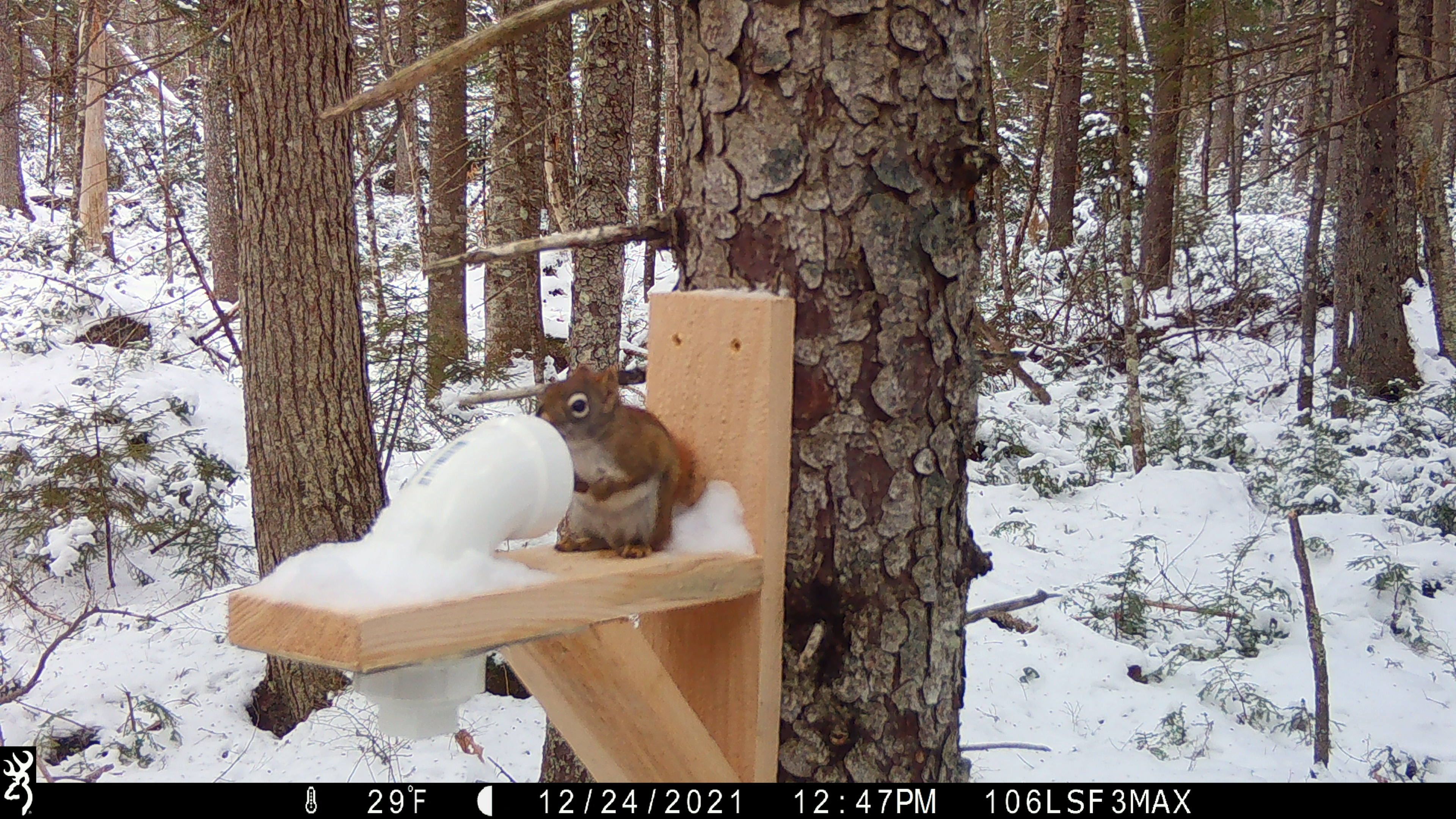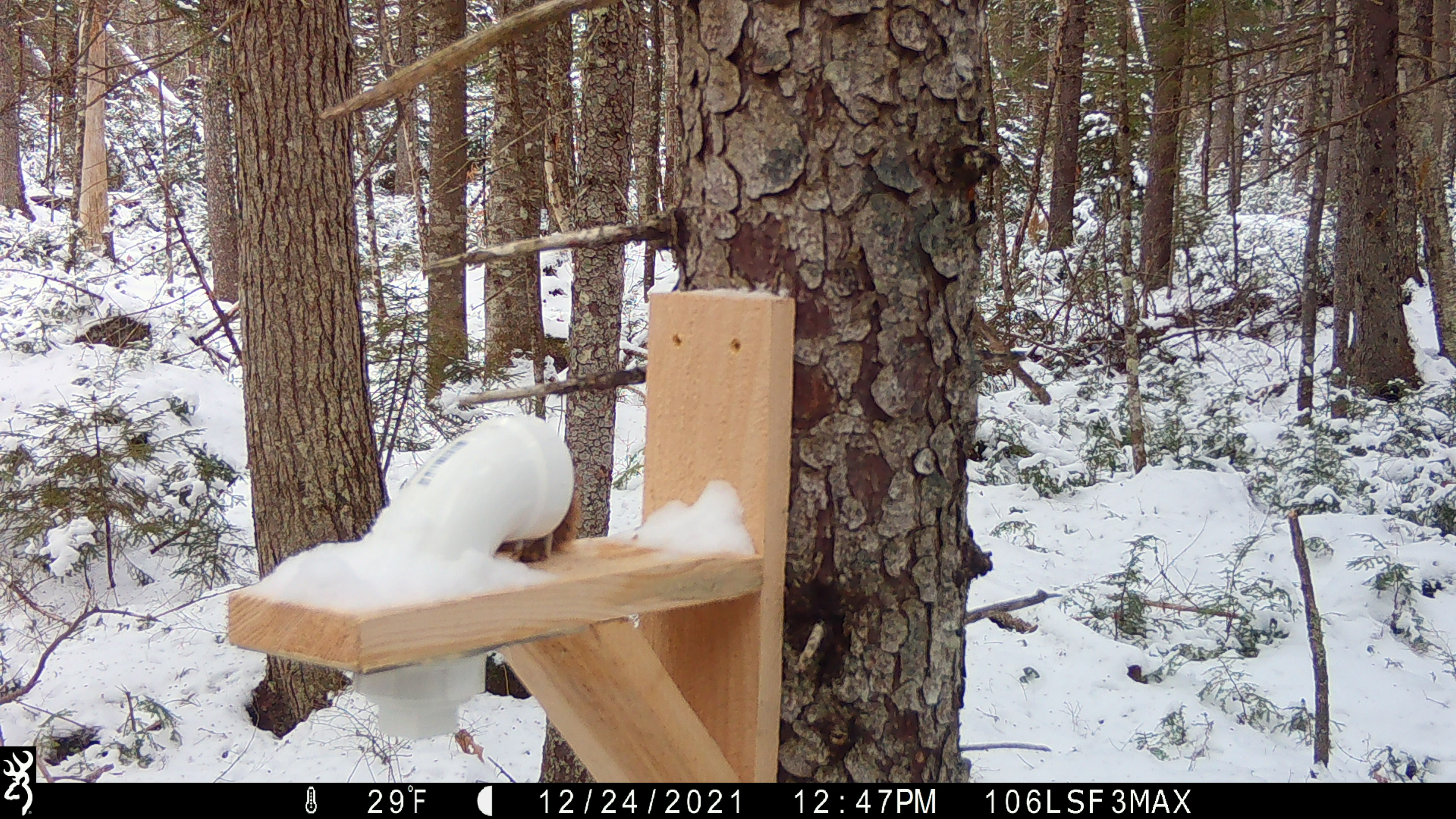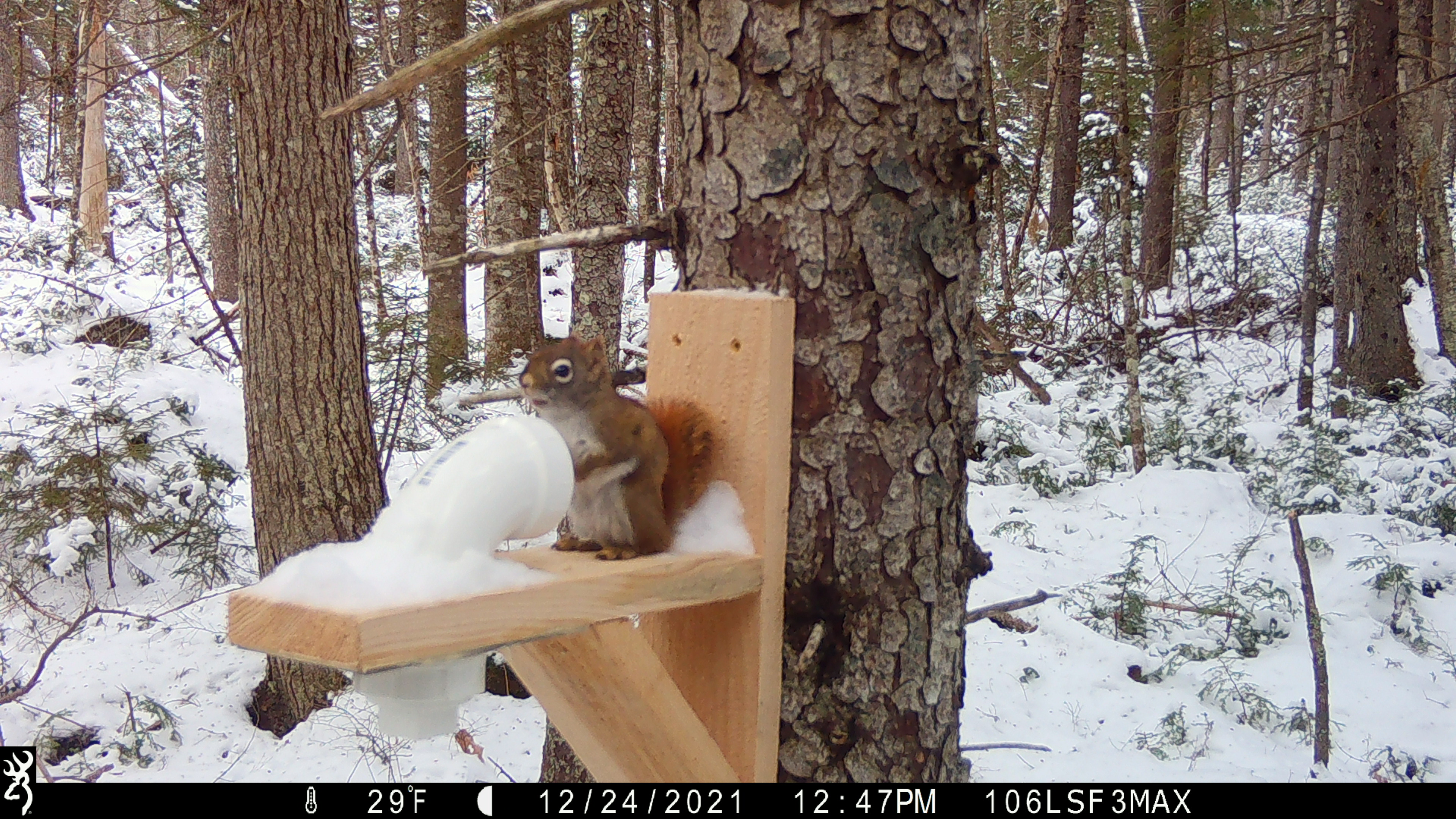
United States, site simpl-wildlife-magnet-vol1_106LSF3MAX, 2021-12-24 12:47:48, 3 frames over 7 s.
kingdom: Animalia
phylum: Chordata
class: Mammalia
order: Rodentia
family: Sciuridae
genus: Tamiasciurus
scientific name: Tamiasciurus hudsonicus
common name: red squirrel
Red squirrel (Tamiasciurus hudsonicus).